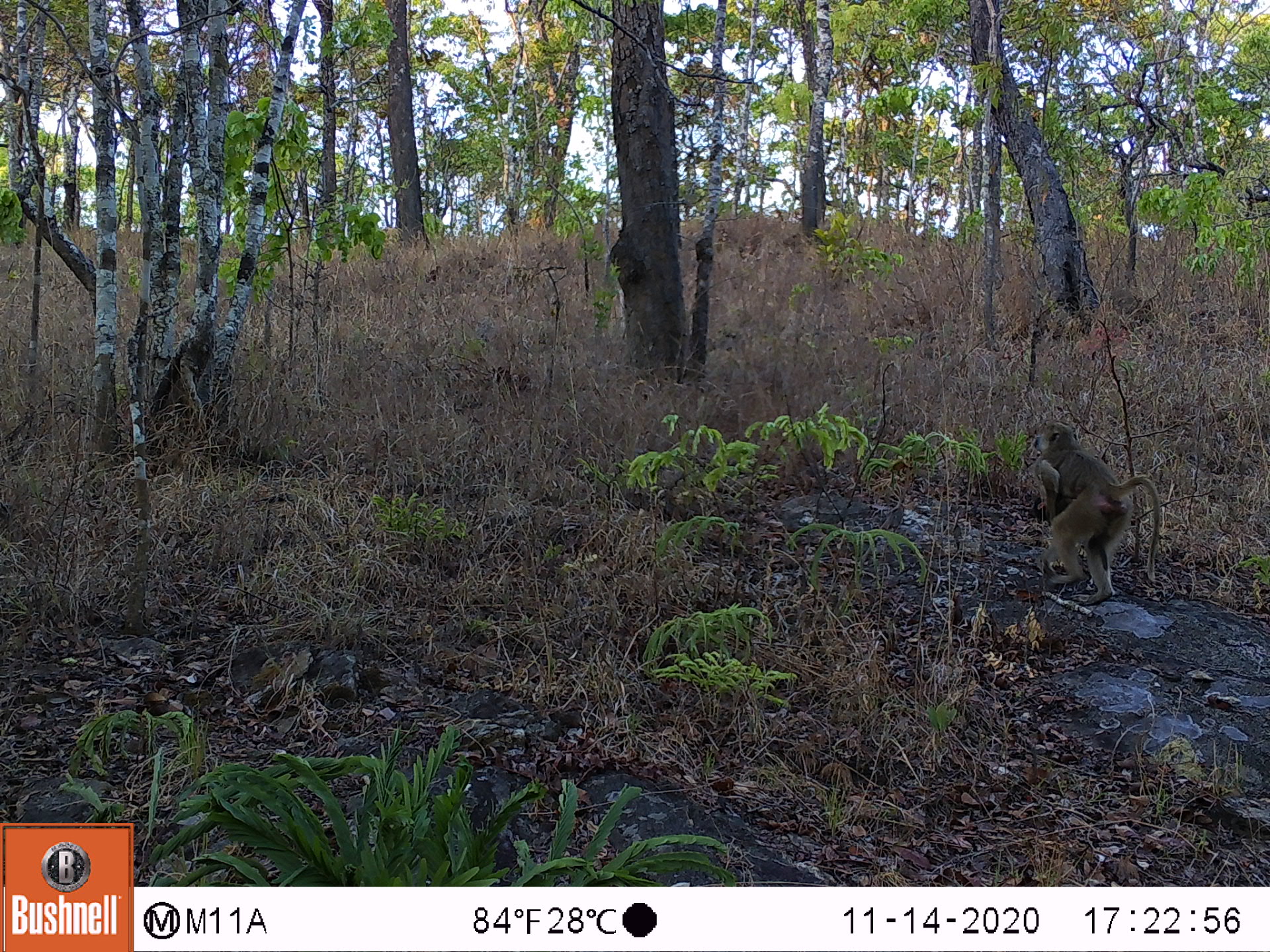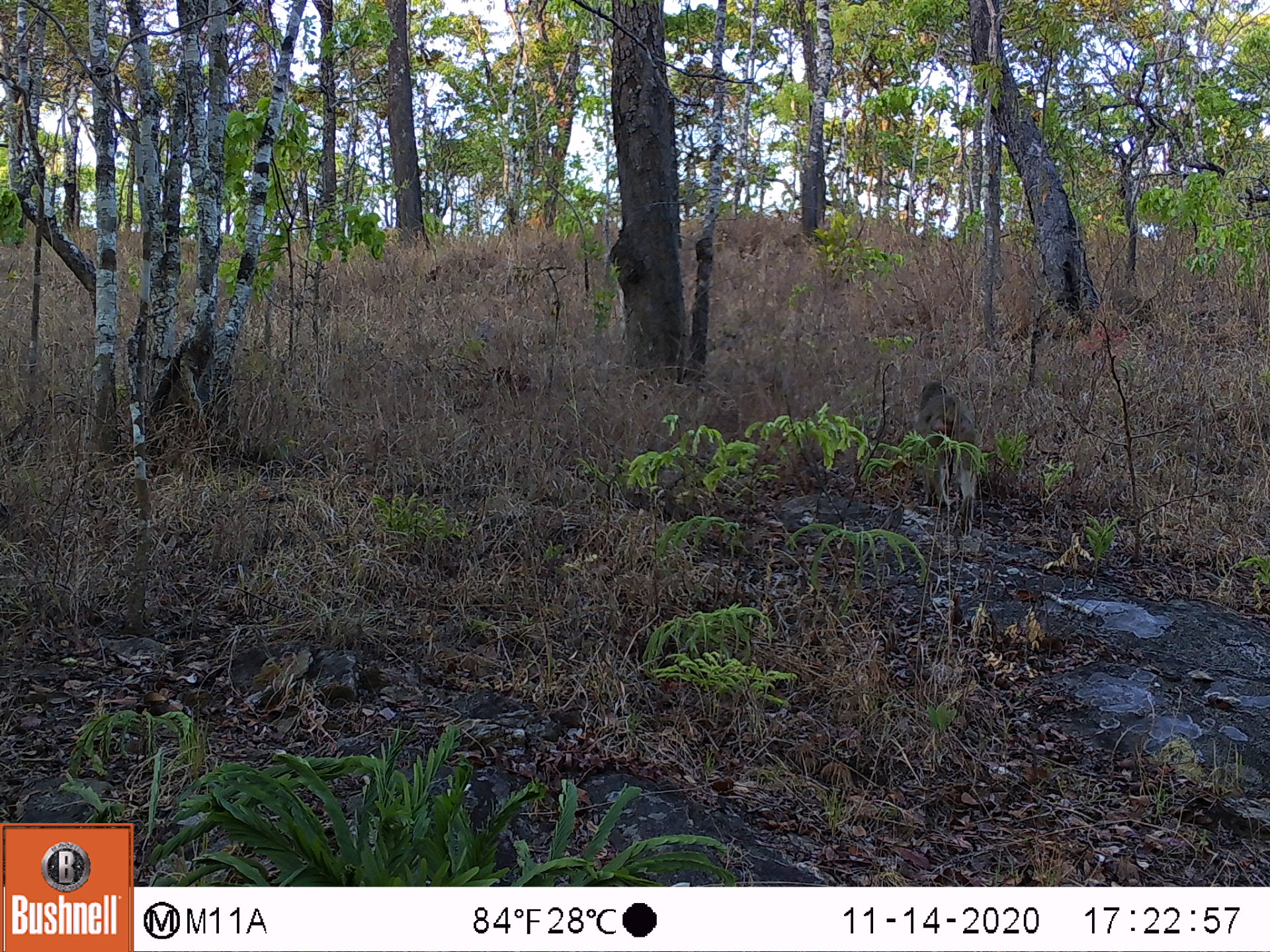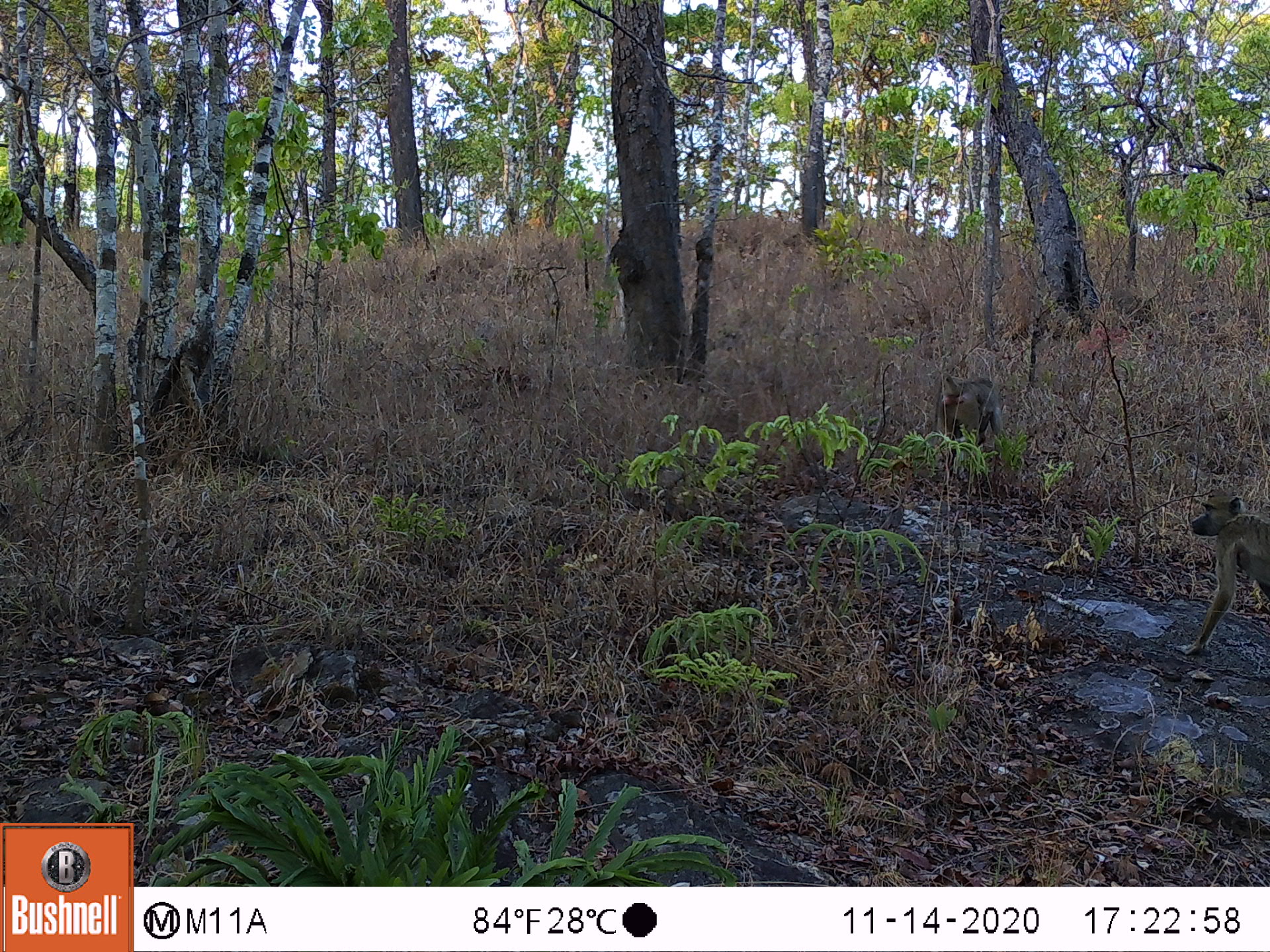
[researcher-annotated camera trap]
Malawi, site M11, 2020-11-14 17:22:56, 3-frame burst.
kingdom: Animalia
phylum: Chordata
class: Mammalia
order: Primates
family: Cercopithecidae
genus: Papio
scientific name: Papio cynocephalus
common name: yellow baboon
Yellow baboon (Papio cynocephalus), count 1.